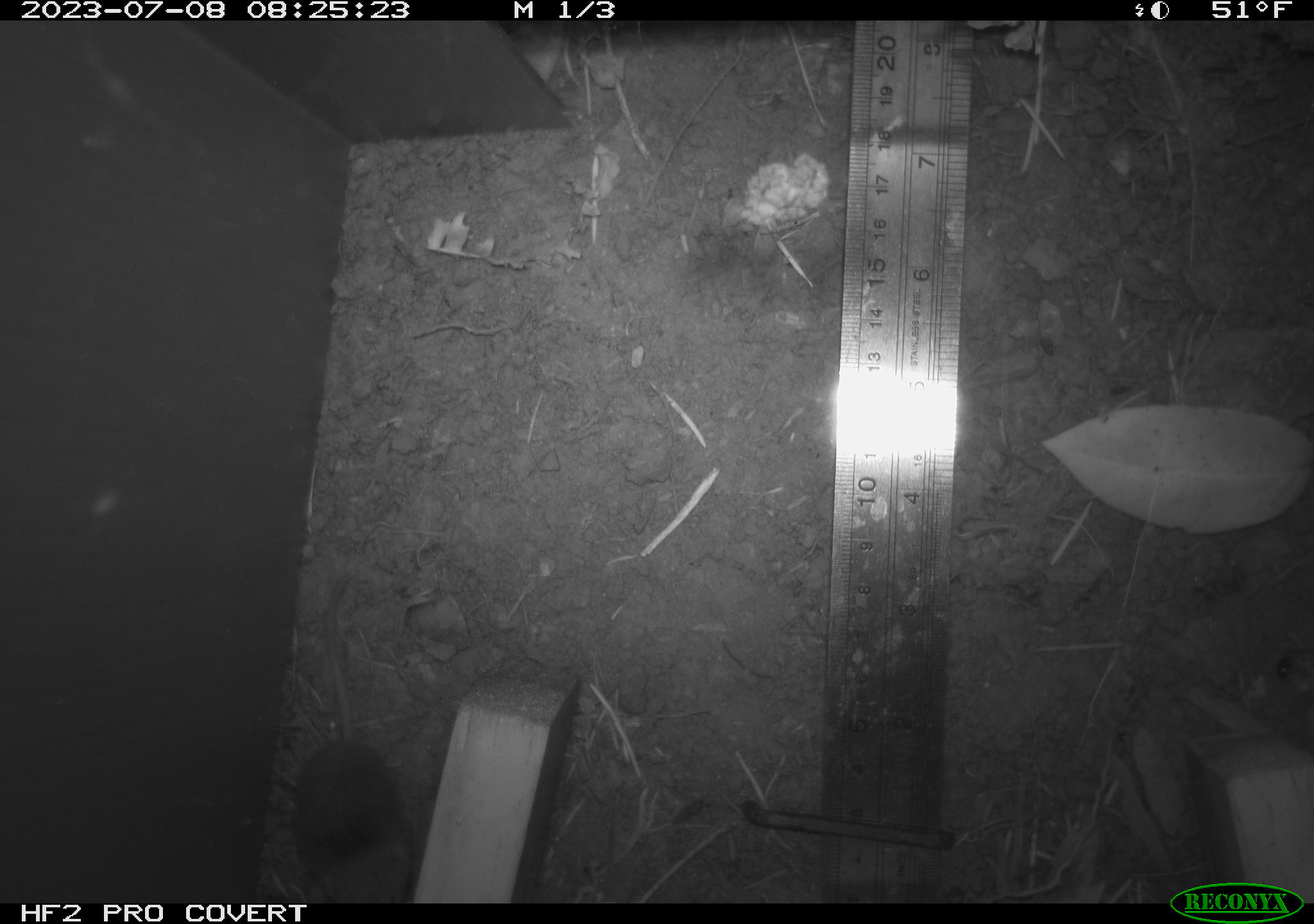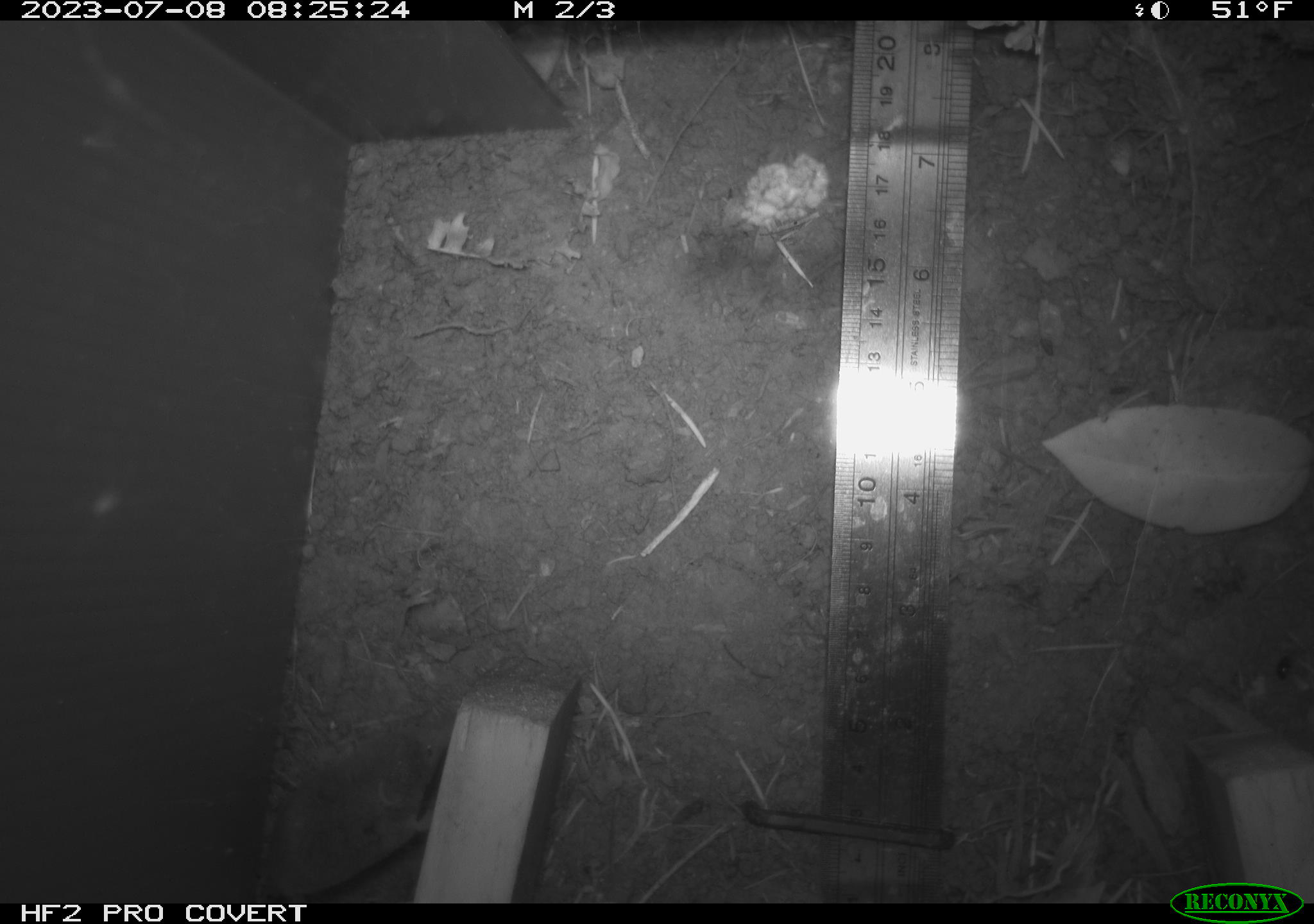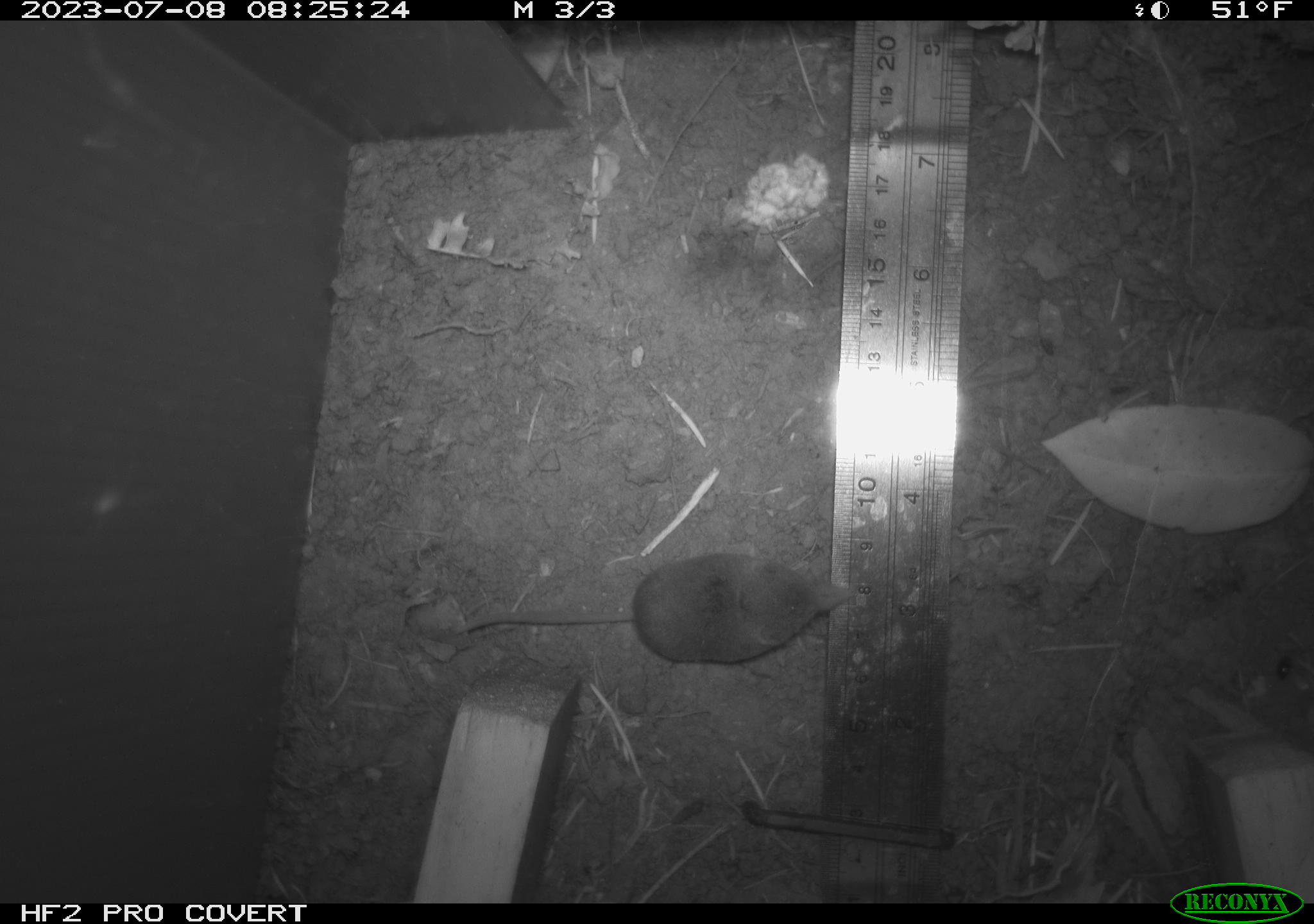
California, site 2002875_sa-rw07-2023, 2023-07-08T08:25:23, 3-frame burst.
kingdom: Animalia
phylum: Chordata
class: Mammalia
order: Eulipotyphla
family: Soricidae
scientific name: Soricidae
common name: shrews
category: soricidae family